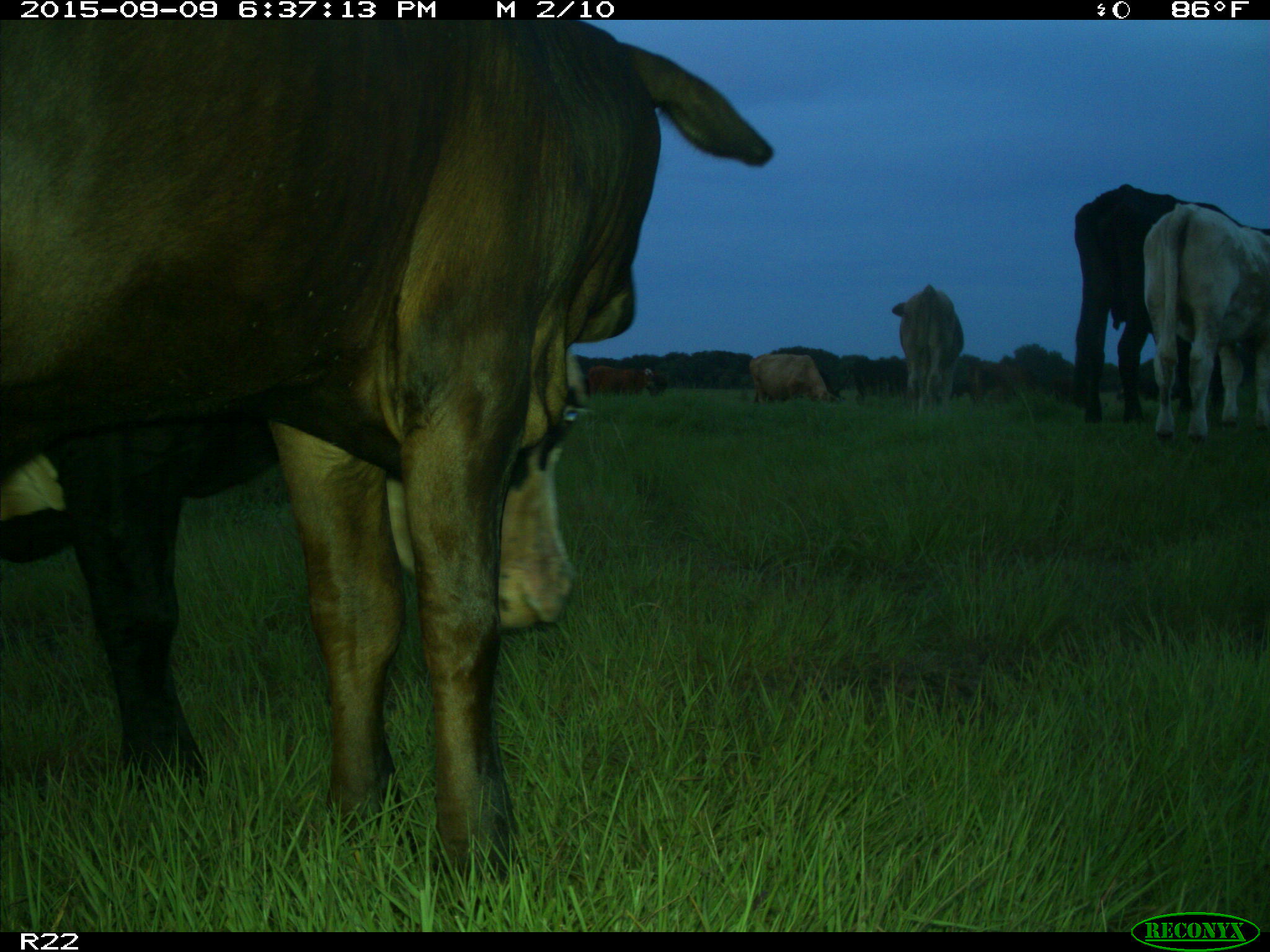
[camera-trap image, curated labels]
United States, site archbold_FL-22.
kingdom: Animalia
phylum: Chordata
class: Mammalia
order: Artiodactyla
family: Bovidae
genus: Bos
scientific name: Bos taurus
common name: domestic cow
Bos taurus (domestic cow).